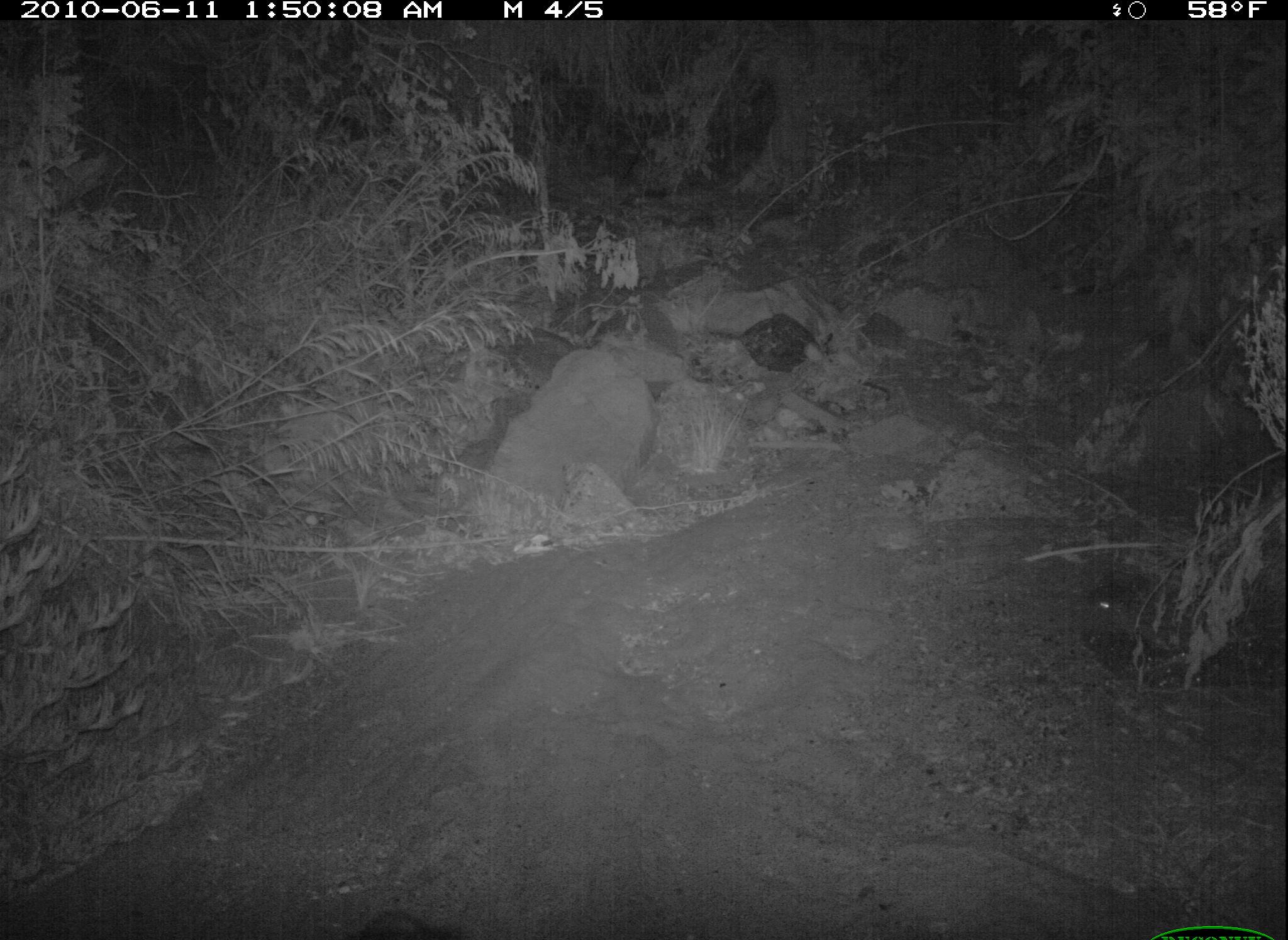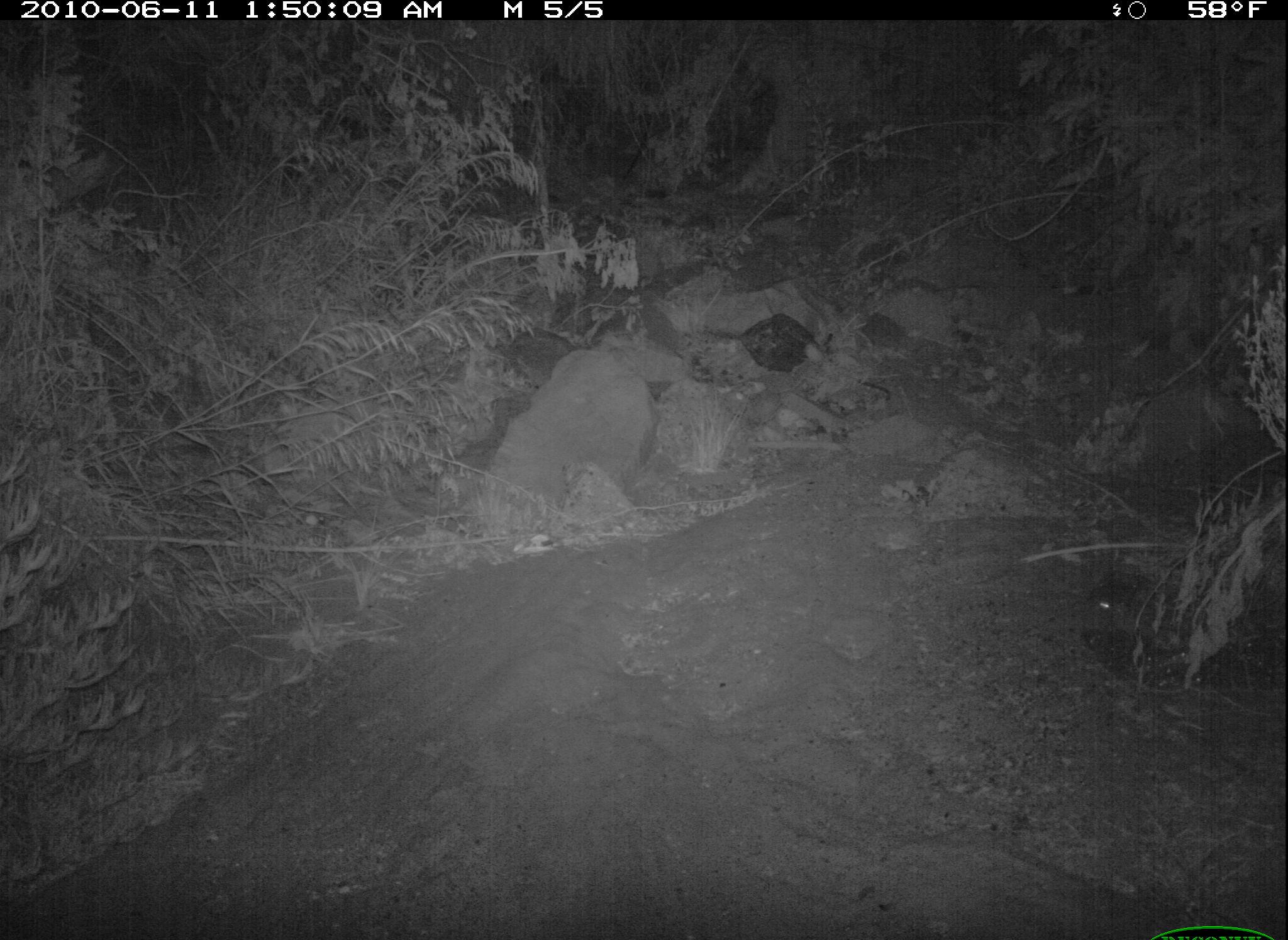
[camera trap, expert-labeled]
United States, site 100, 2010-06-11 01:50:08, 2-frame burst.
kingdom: Animalia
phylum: Chordata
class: Mammalia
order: Carnivora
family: Procyonidae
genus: Procyon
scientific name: Procyon lotor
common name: raccoon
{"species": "raccoon (Procyon lotor)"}